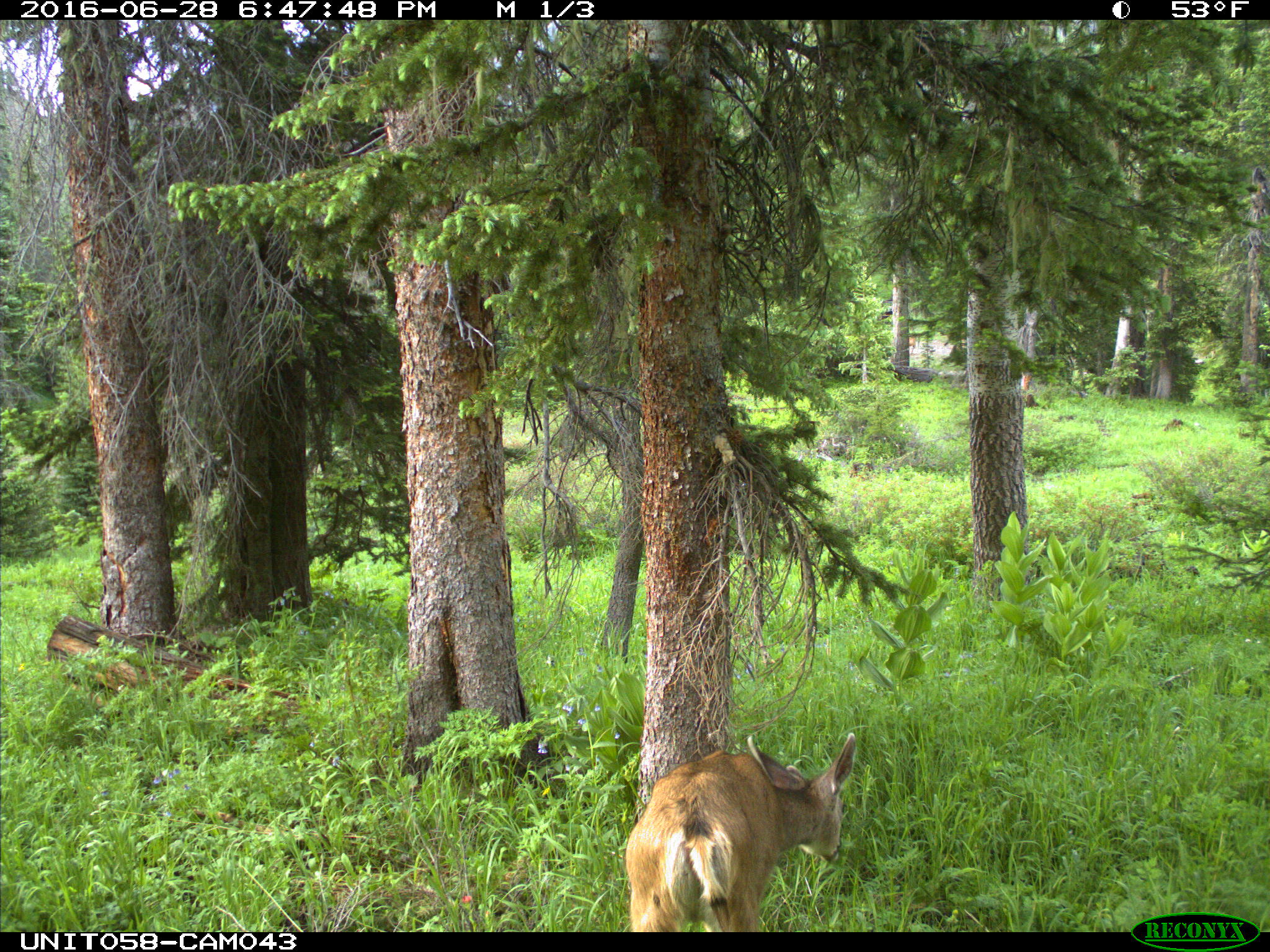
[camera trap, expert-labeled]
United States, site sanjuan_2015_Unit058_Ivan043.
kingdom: Animalia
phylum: Chordata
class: Mammalia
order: Artiodactyla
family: Cervidae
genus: Odocoileus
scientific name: Odocoileus hemionus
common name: mule deer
Odocoileus hemionus (mule deer).